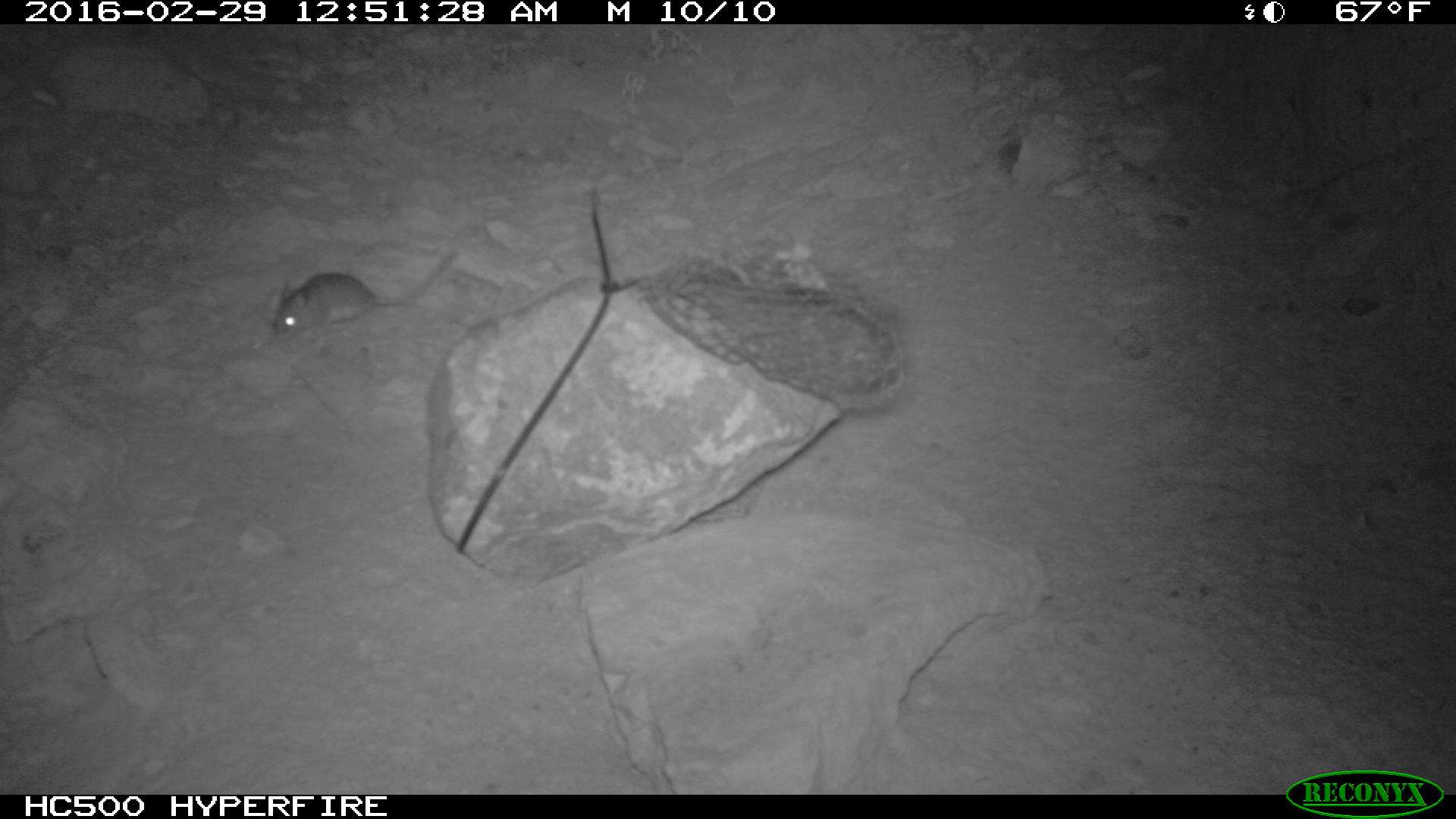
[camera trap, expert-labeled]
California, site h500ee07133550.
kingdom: Animalia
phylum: Chordata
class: Mammalia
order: Rodentia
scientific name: Rodentia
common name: rodent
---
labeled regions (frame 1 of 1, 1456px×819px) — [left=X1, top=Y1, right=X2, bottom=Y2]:
rodent: [left=272, top=246, right=459, bottom=354]